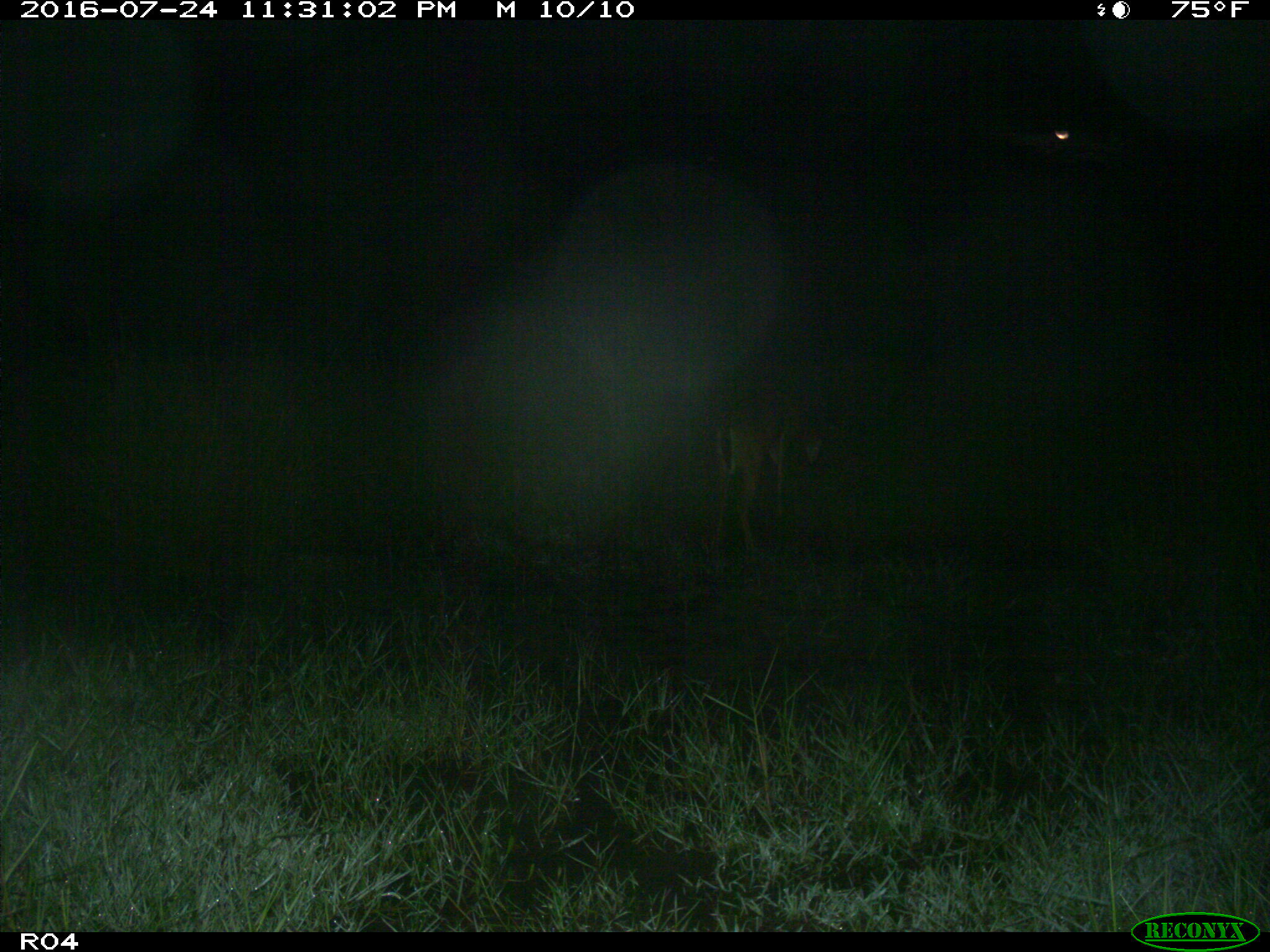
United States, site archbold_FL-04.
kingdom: Animalia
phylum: Chordata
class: Mammalia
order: Artiodactyla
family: Cervidae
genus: Odocoileus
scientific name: Odocoileus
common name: deer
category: unidentified deer